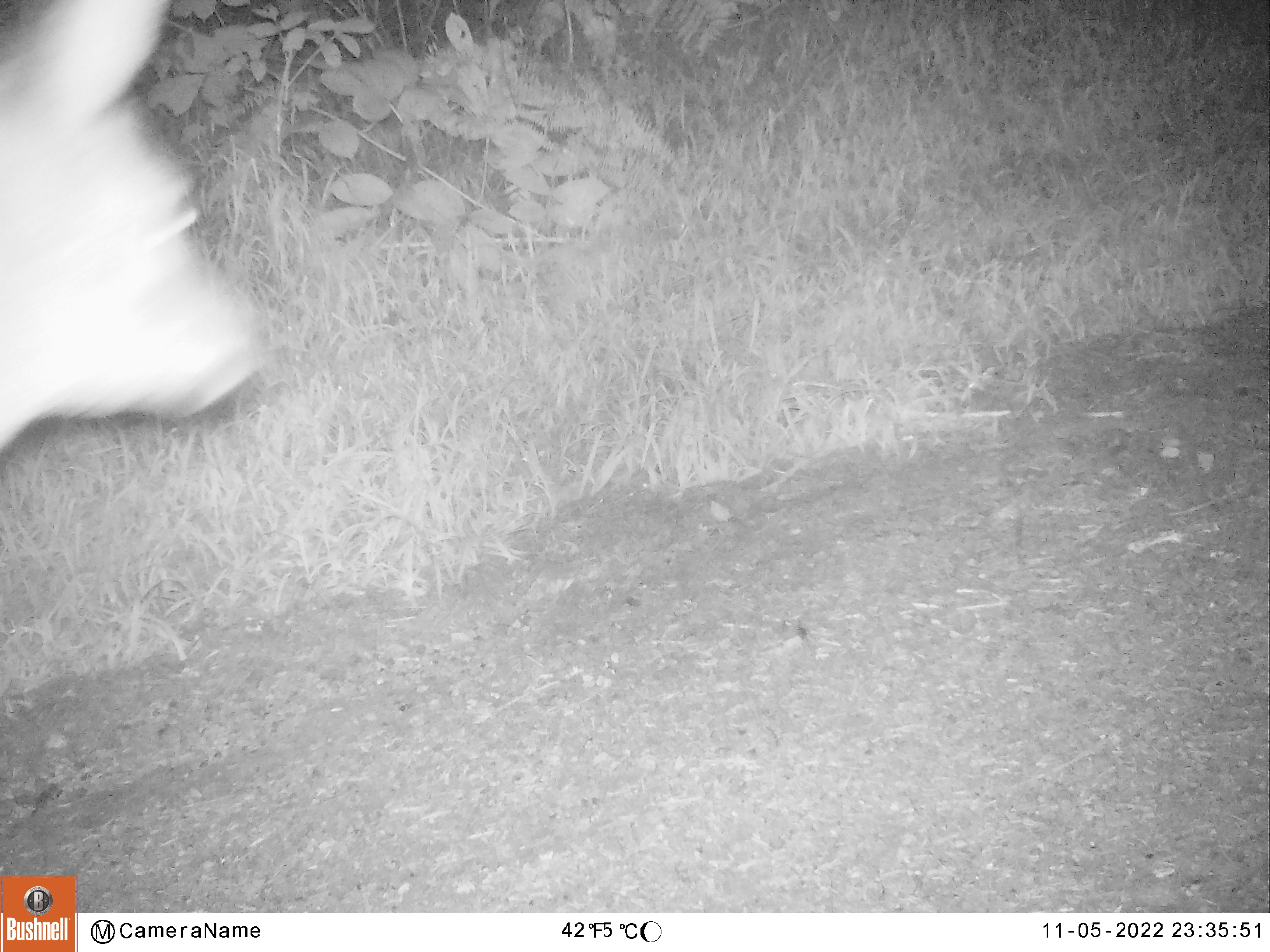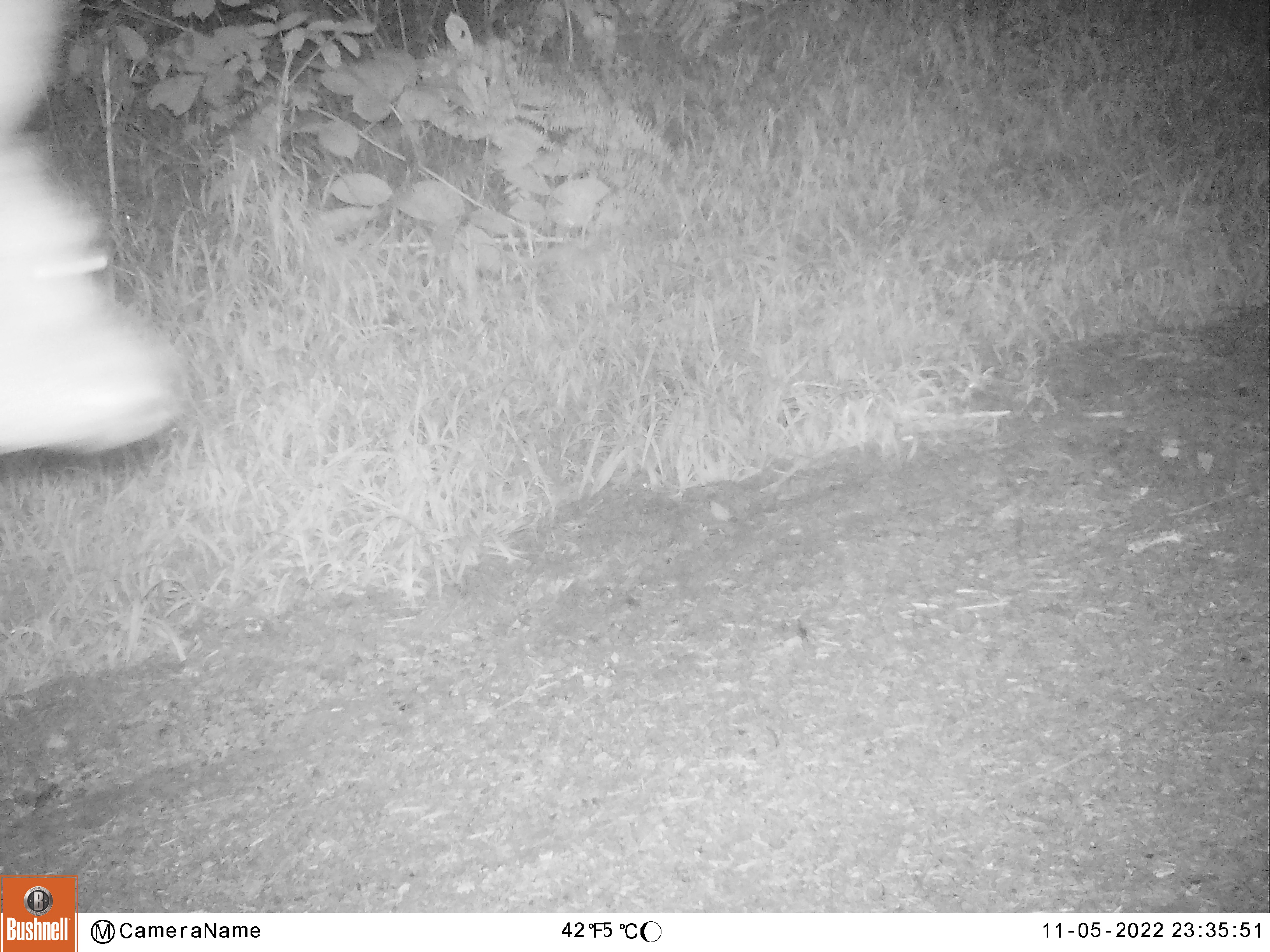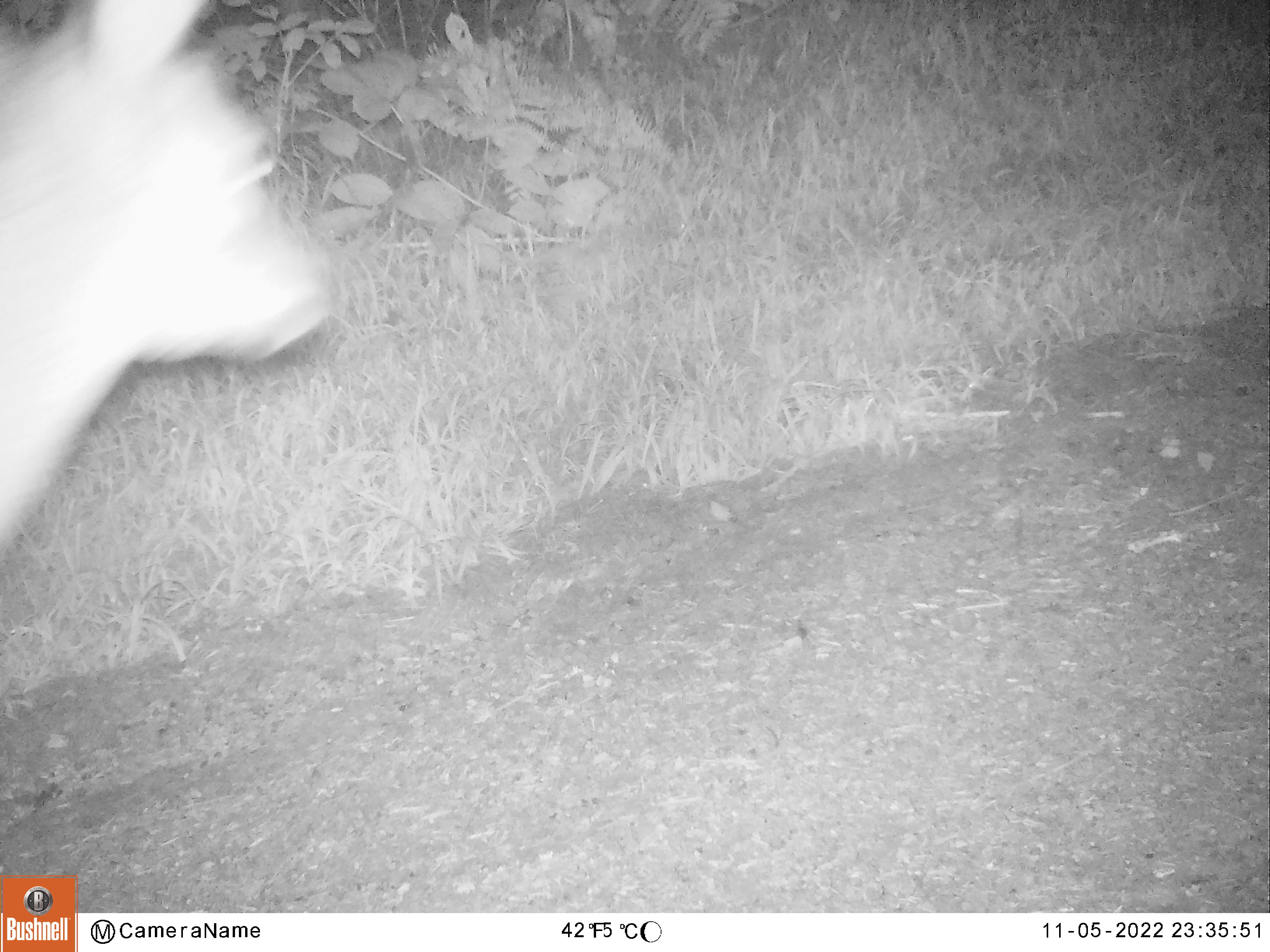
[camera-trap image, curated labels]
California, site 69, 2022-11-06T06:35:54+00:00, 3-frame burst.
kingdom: Animalia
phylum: Chordata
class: Mammalia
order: Artiodactyla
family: Cervidae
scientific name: Cervidae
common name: elk or deer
Elk or deer (Cervidae).